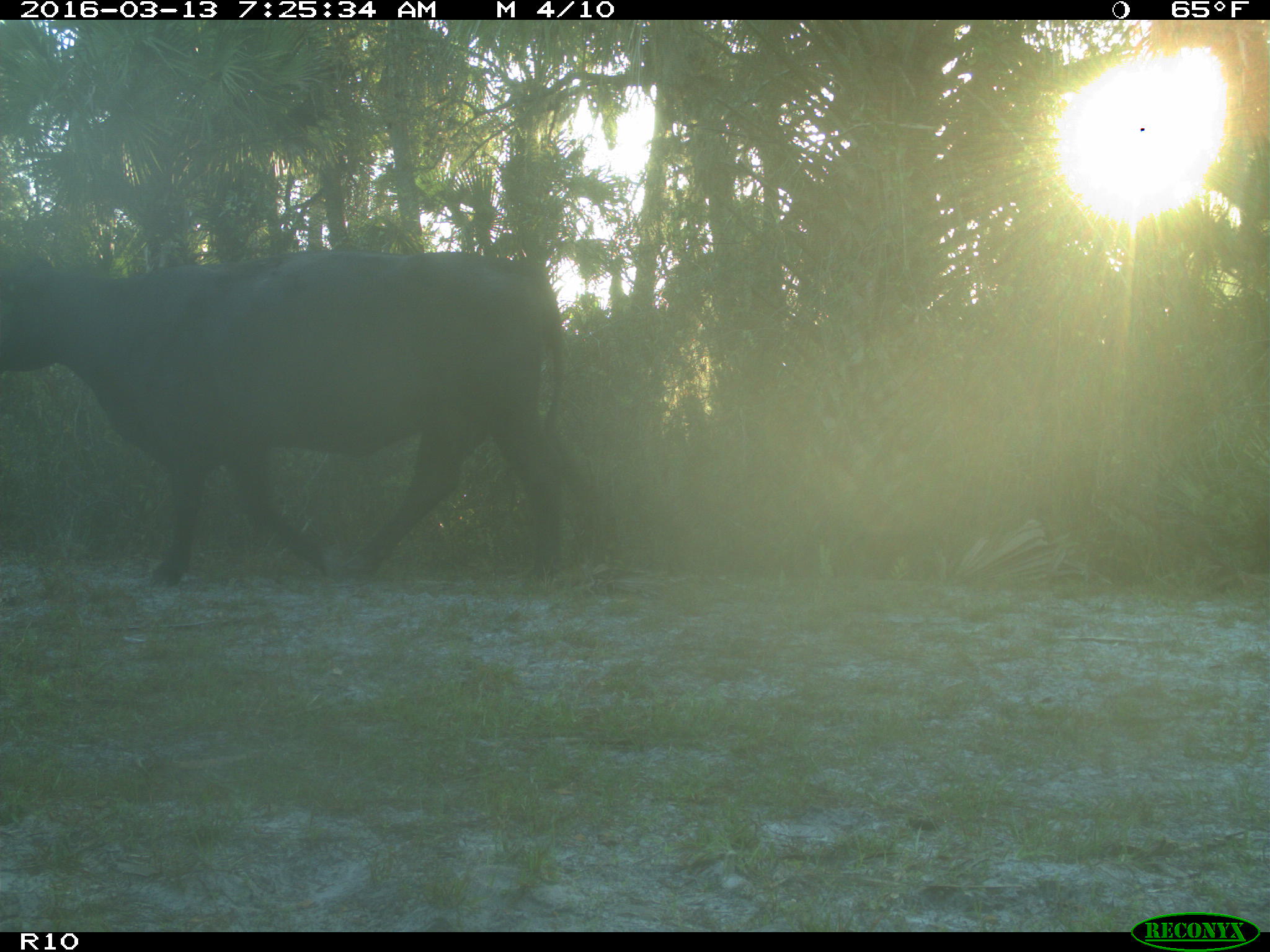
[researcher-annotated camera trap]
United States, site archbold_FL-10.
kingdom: Animalia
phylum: Chordata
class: Mammalia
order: Artiodactyla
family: Bovidae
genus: Bos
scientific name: Bos taurus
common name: domestic cow